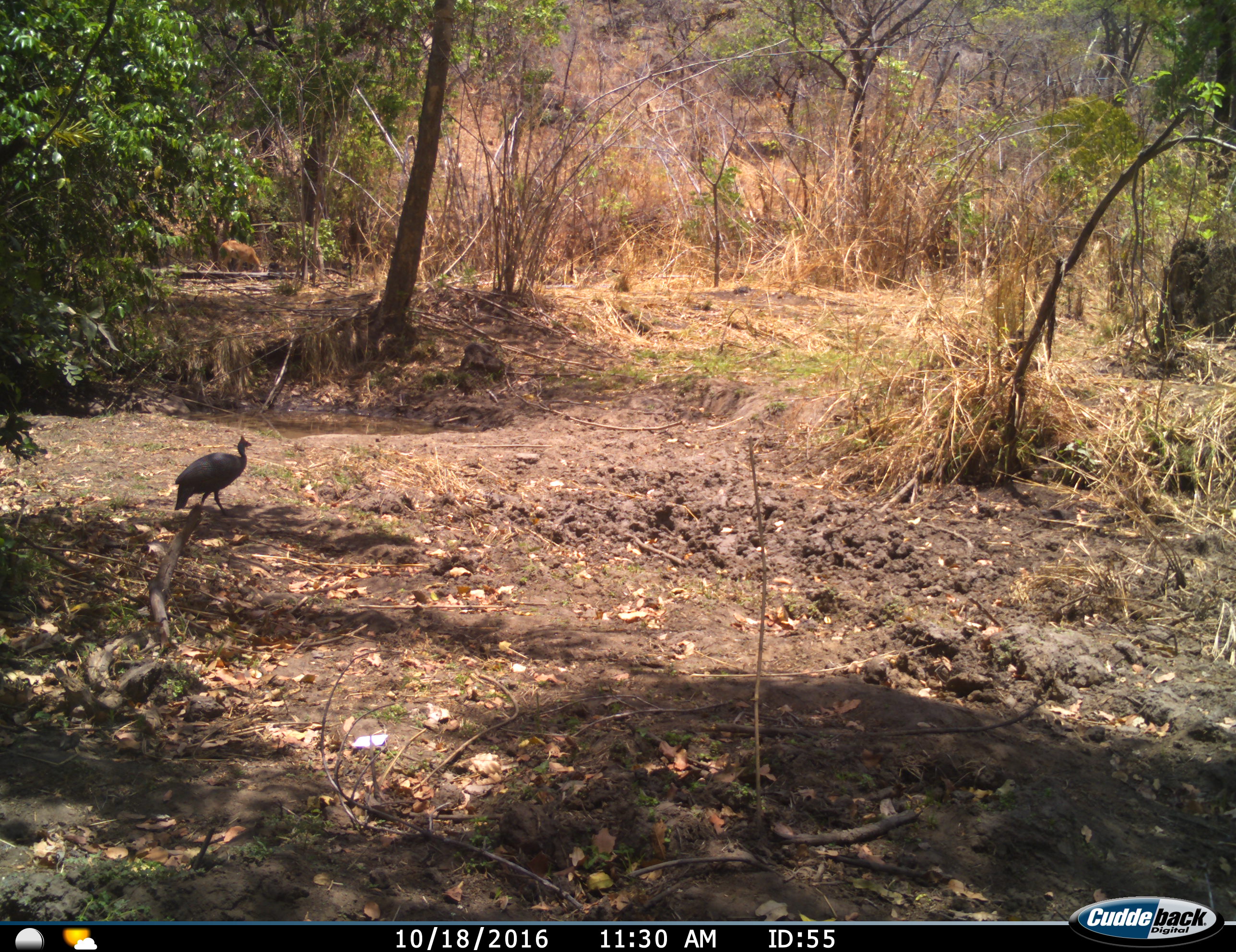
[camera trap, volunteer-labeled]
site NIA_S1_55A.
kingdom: Animalia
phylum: Chordata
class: Aves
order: Galliformes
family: Numididae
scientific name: Numididae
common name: guineafowl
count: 1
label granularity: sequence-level